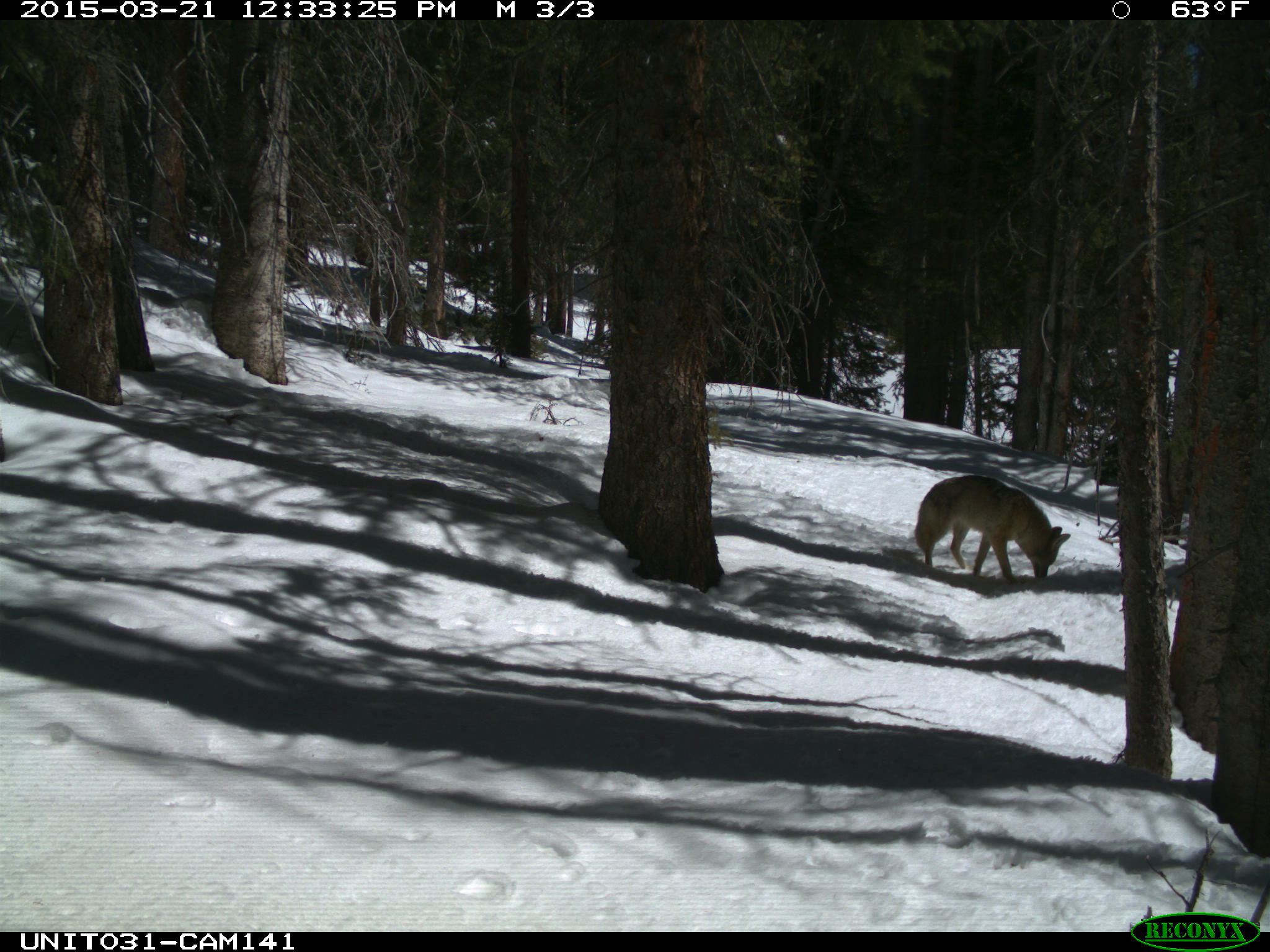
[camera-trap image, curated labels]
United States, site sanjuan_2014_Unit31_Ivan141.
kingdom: Animalia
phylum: Chordata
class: Mammalia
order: Carnivora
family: Canidae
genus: Canis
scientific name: Canis latrans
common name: coyote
Canis latrans (coyote).